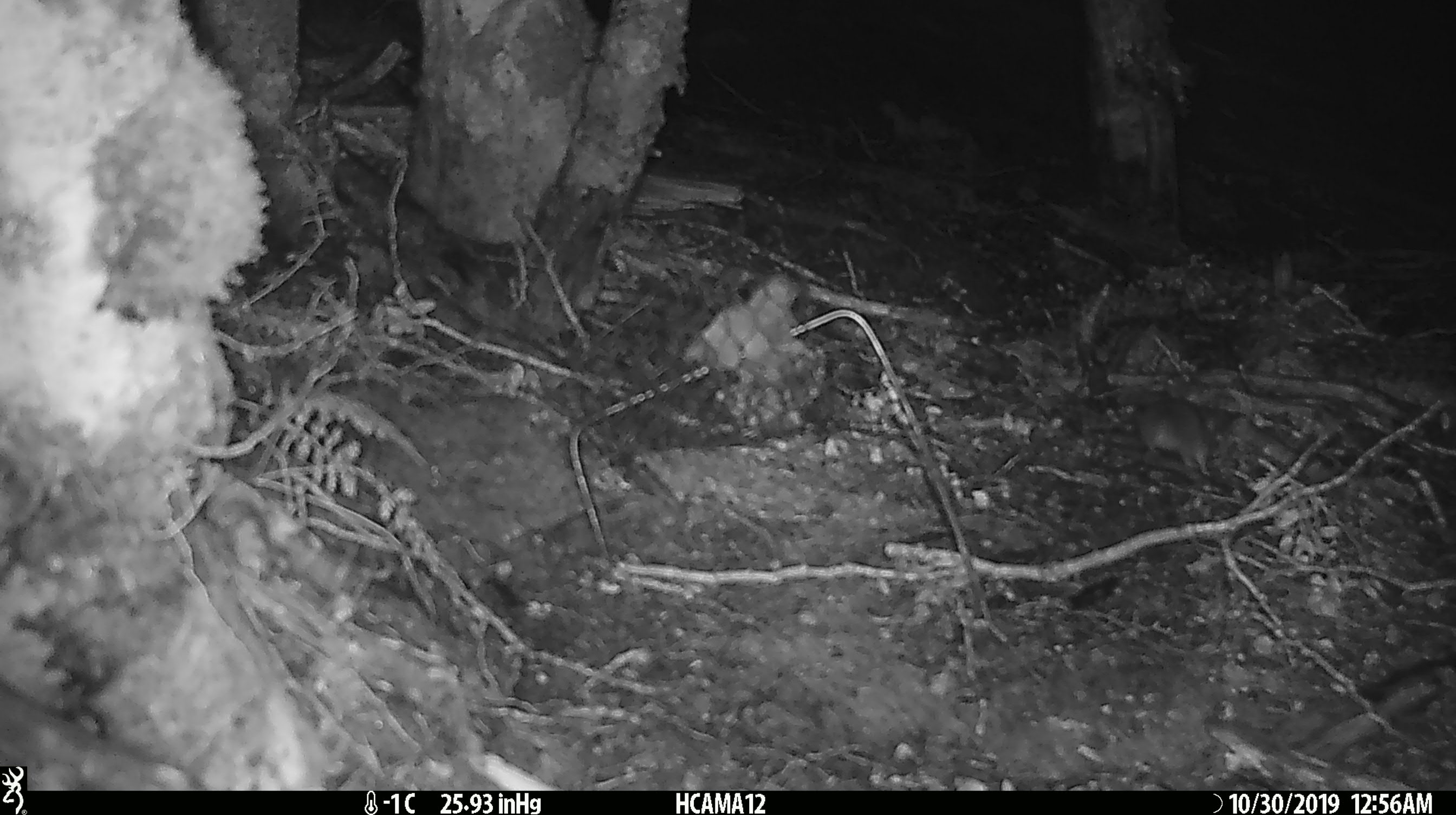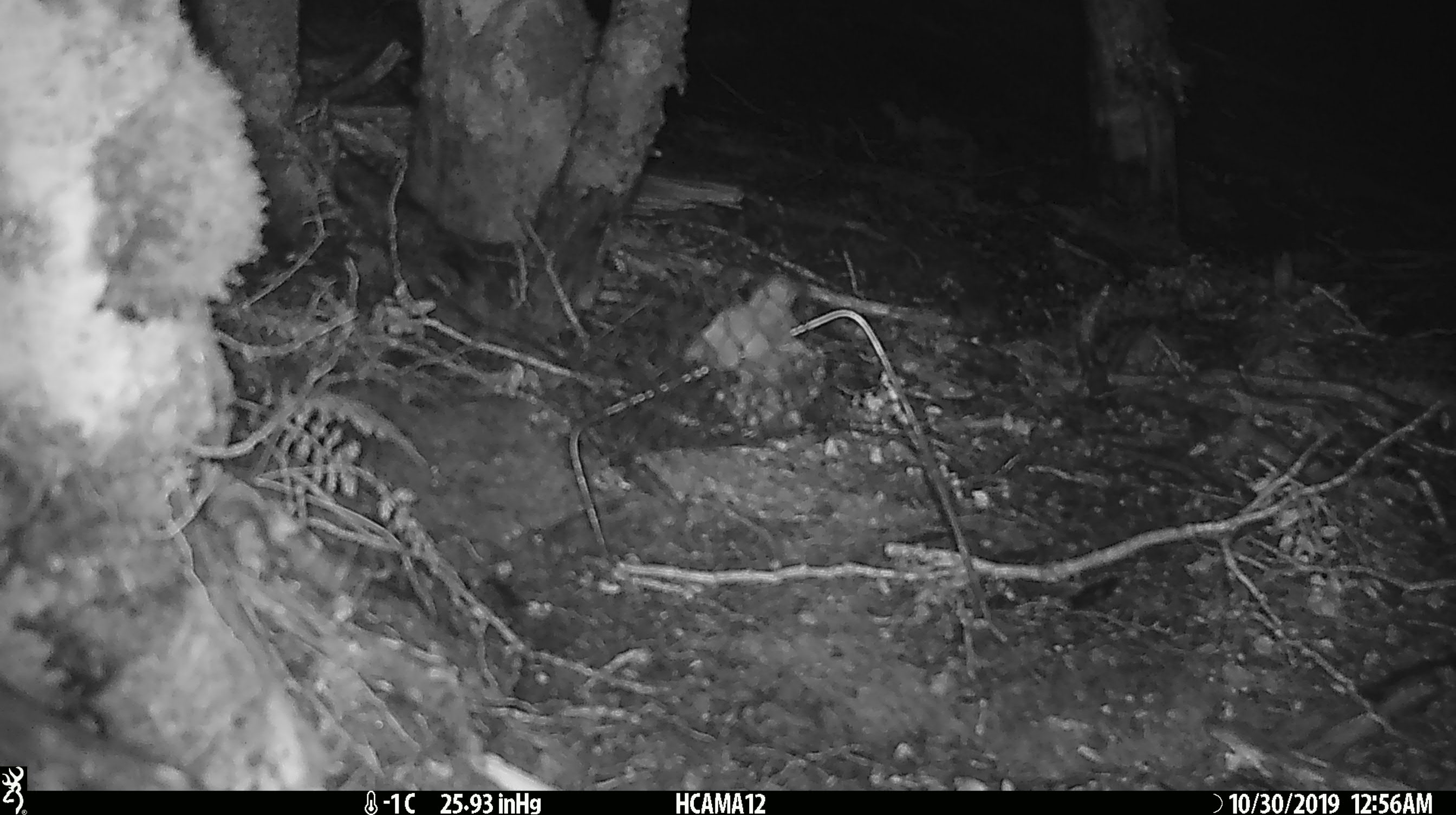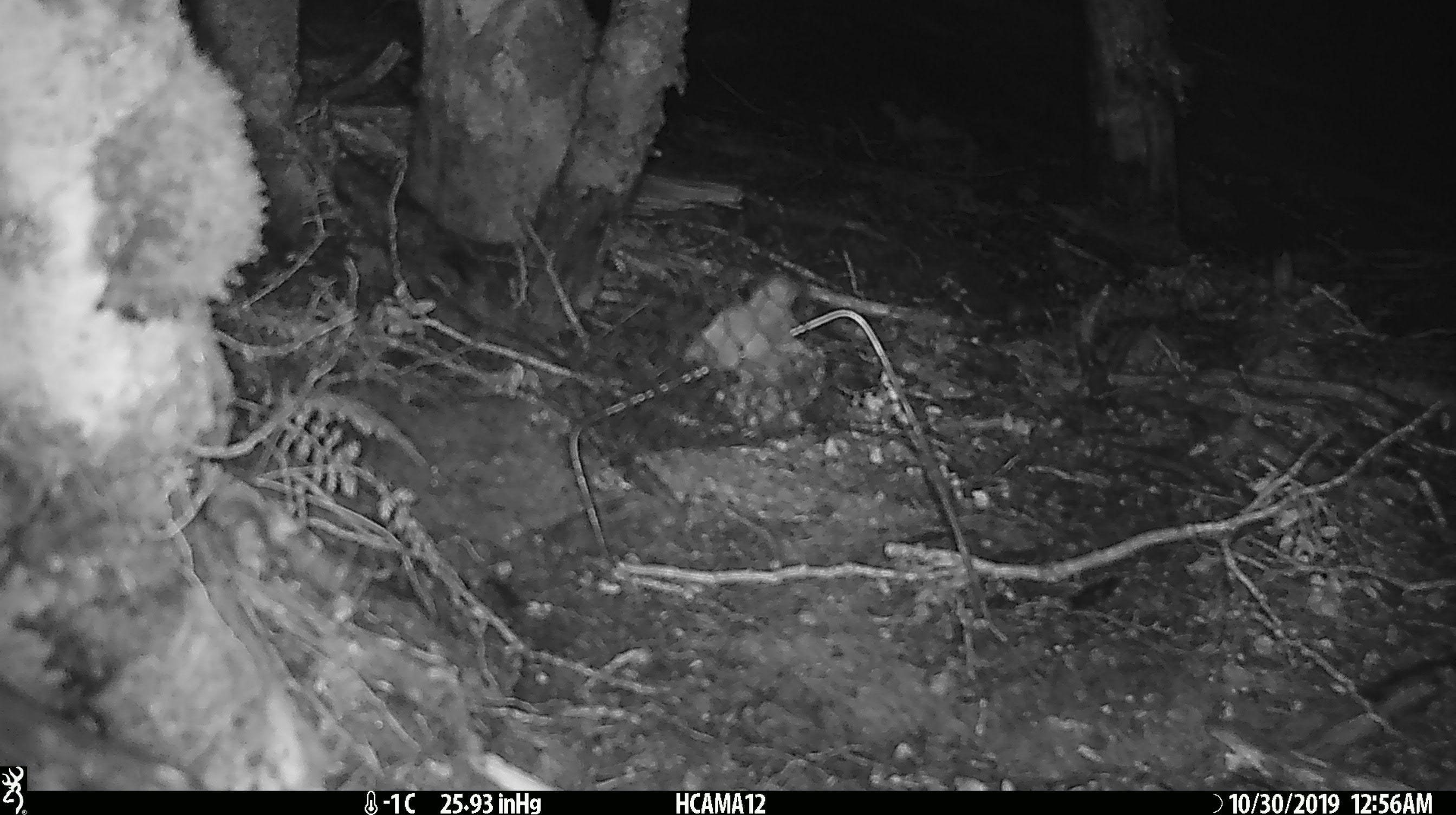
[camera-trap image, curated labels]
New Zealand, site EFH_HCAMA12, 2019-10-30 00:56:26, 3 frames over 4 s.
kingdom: Animalia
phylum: Chordata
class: Mammalia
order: Rodentia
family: Muridae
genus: Mus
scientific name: Mus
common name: mouse